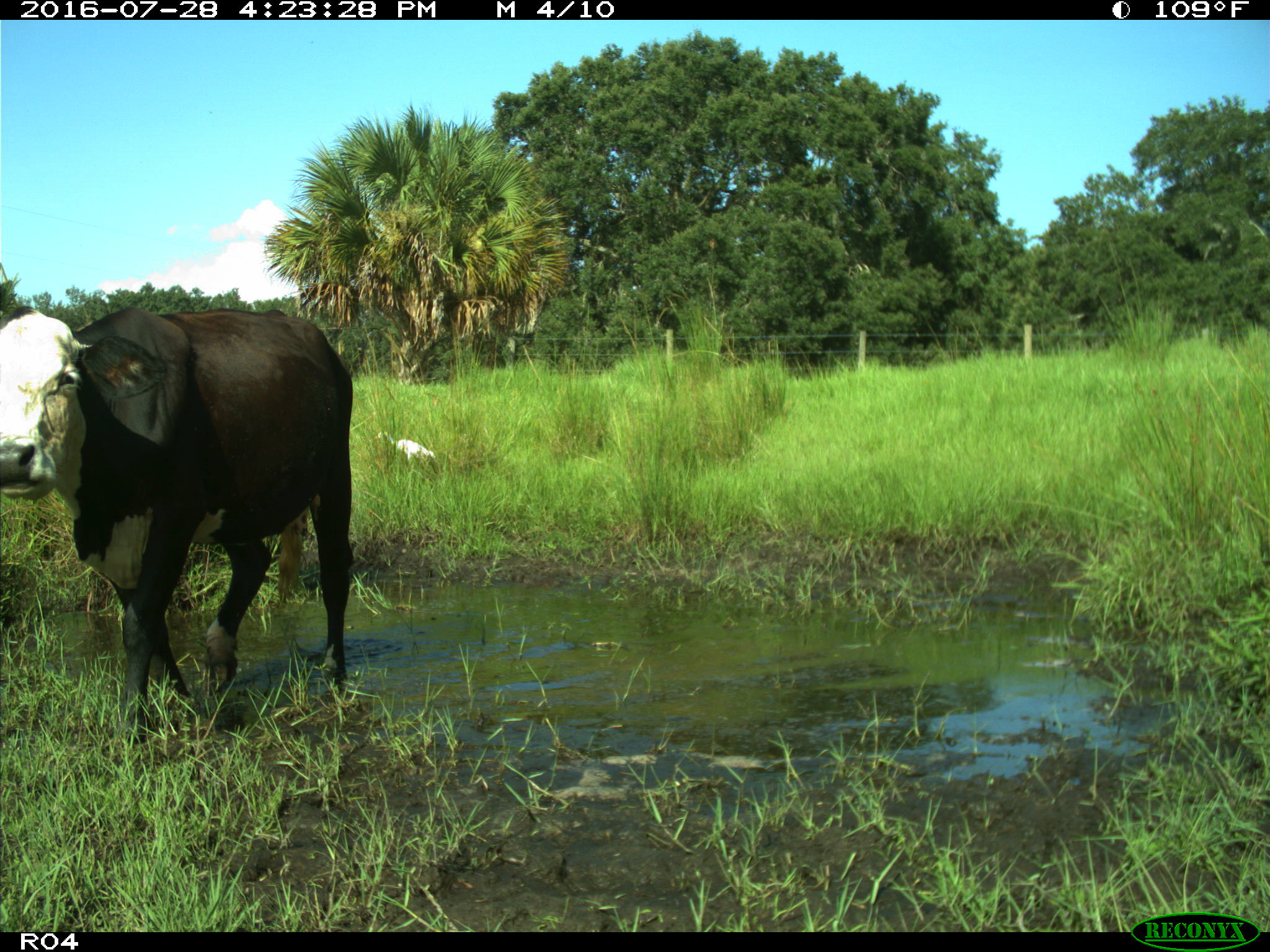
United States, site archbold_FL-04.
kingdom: Animalia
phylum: Chordata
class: Mammalia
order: Artiodactyla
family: Bovidae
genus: Bos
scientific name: Bos taurus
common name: domestic cow